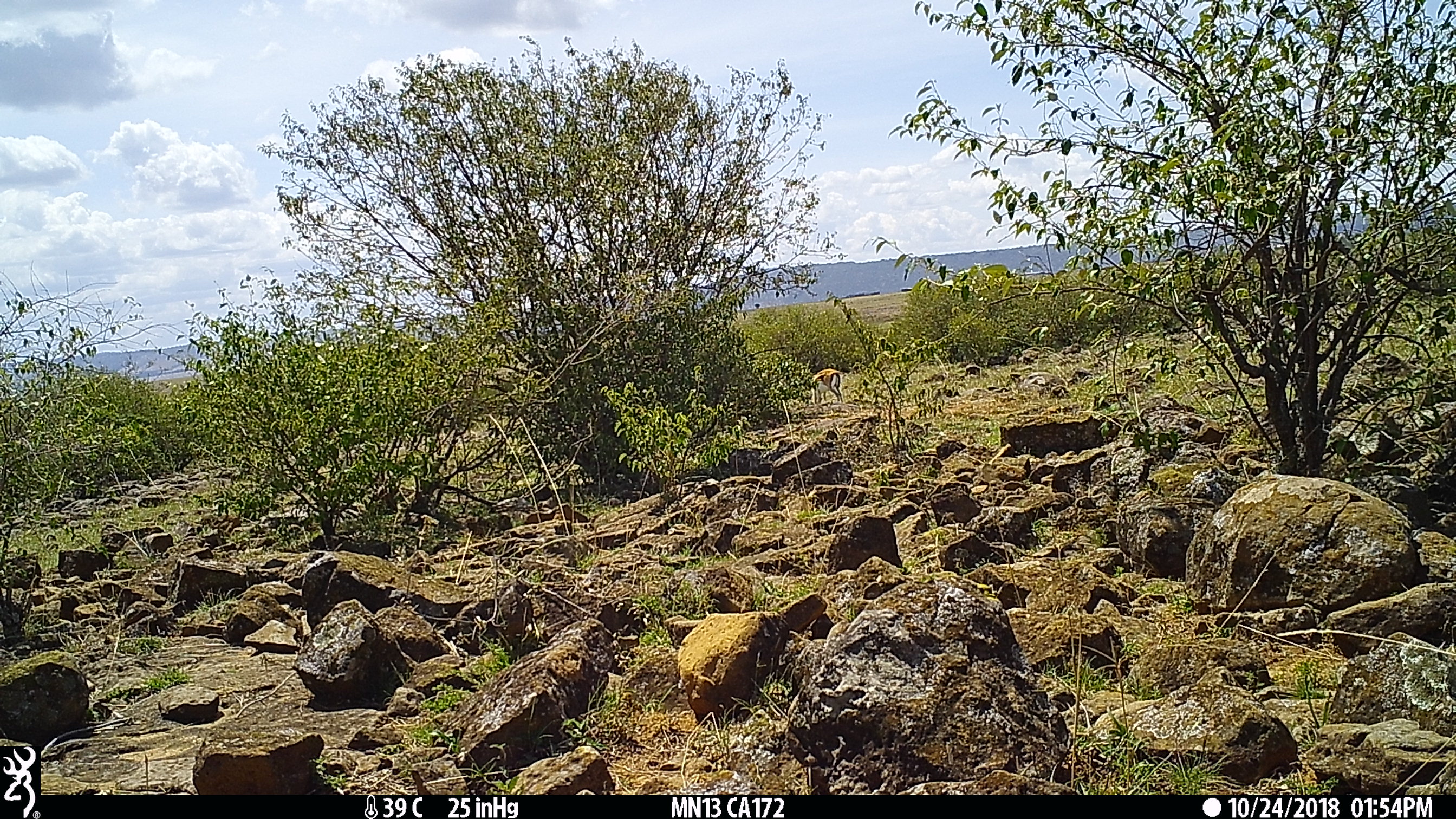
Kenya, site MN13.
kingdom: Animalia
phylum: Chordata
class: Mammalia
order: Artiodactyla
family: Bovidae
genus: Eudorcas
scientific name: Eudorcas thomsonii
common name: thomon's gazelle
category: gazelle thomsons